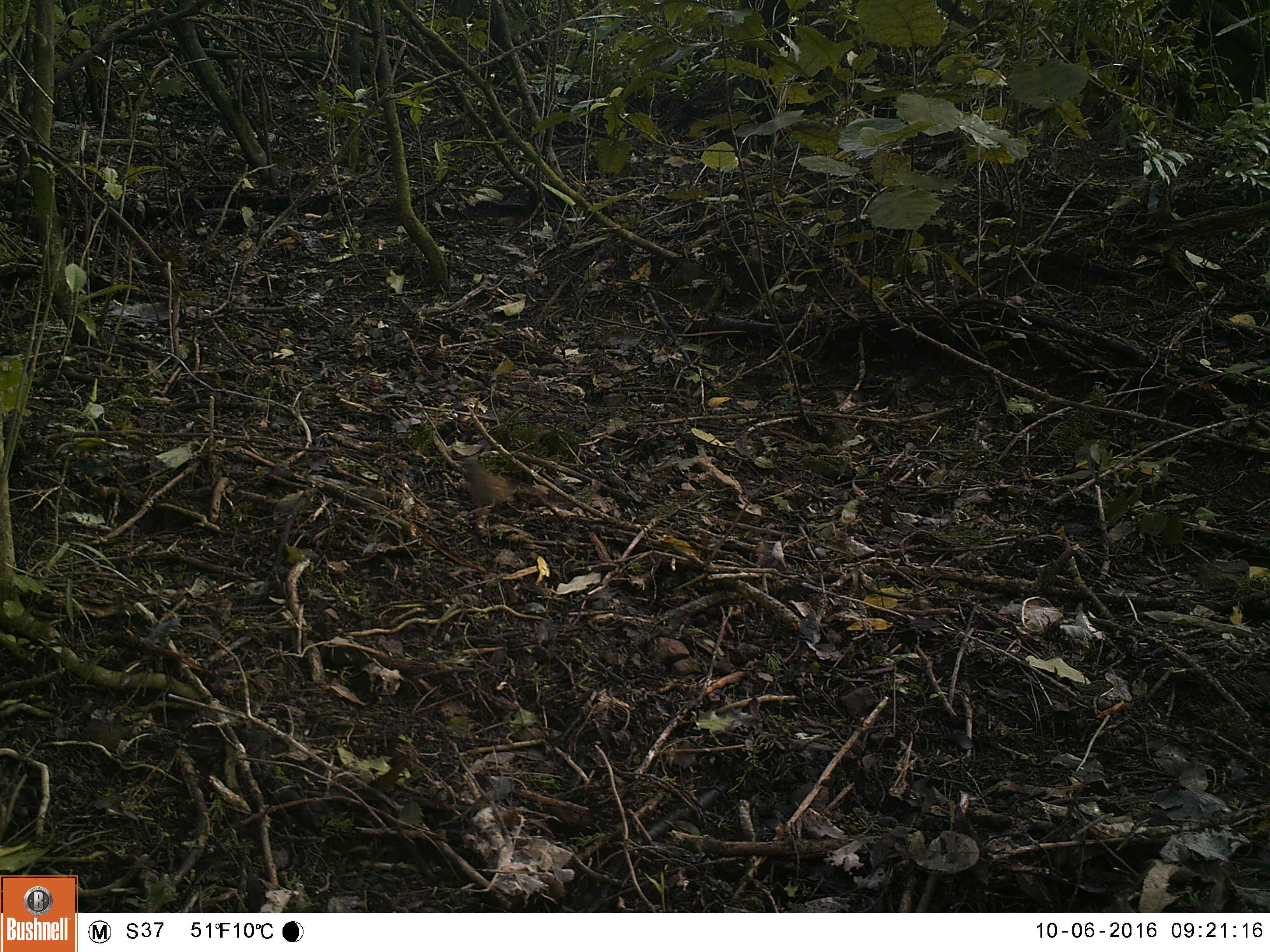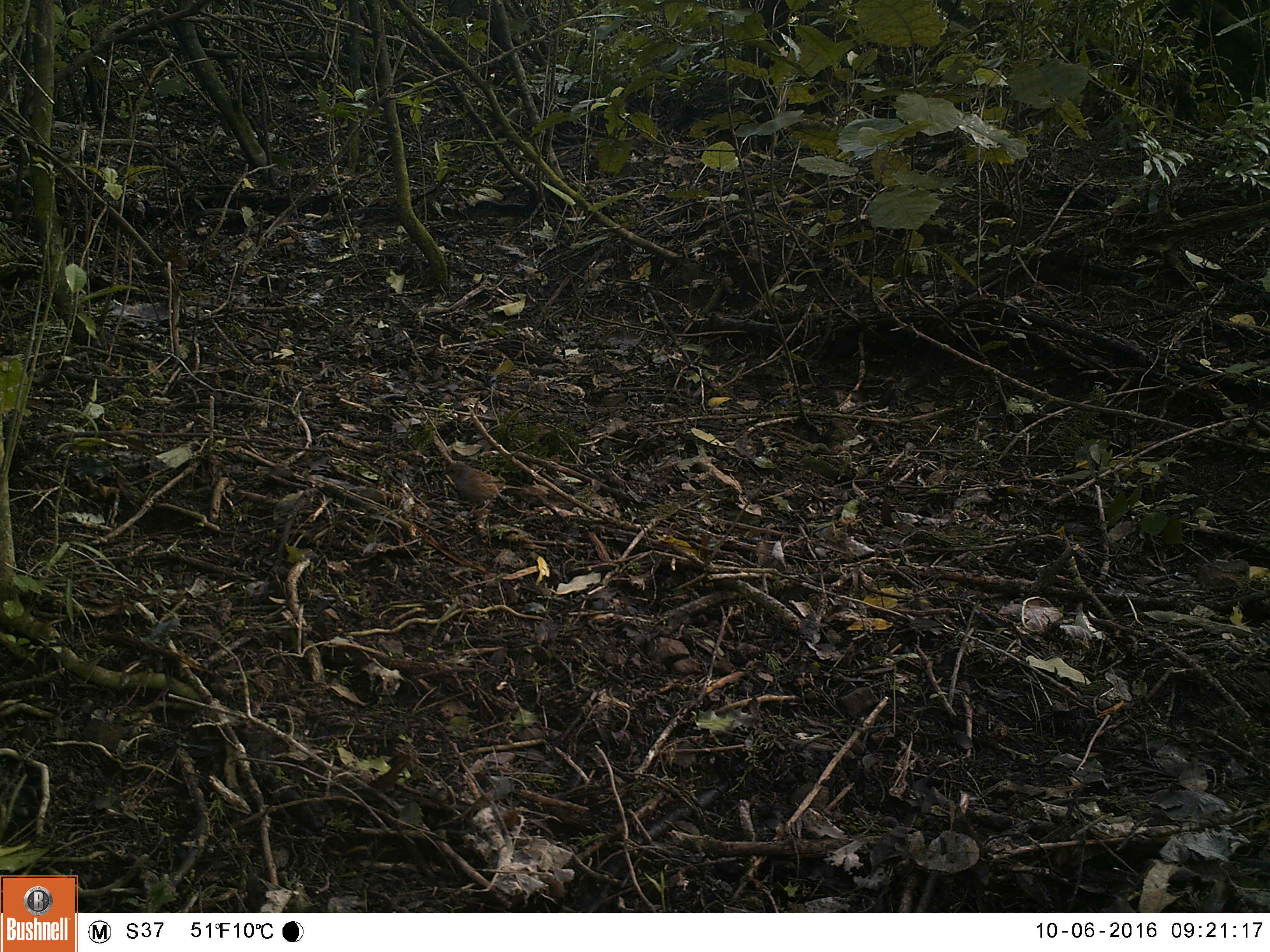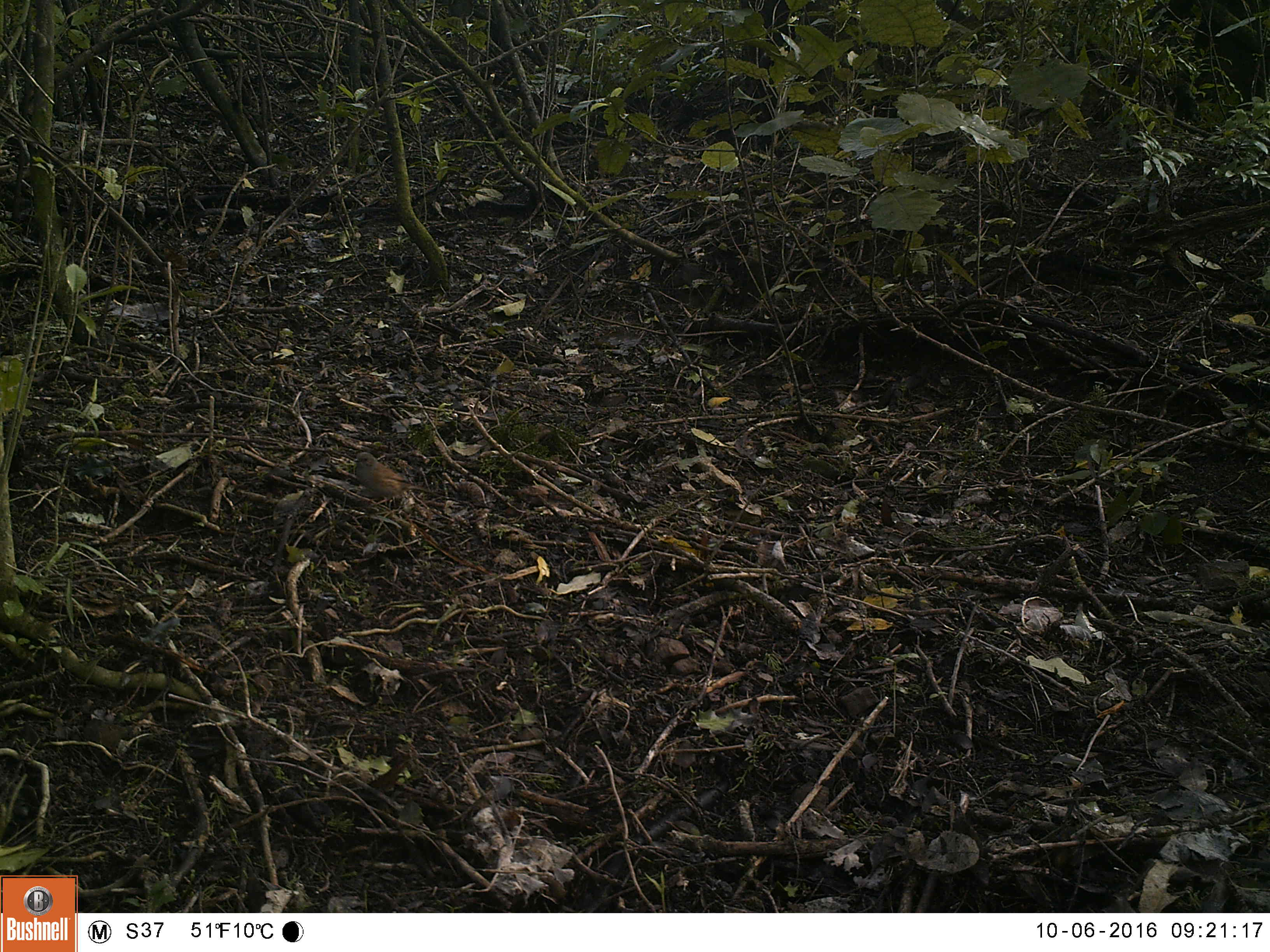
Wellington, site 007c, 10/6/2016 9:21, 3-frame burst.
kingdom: Animalia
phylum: Chordata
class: Aves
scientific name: Aves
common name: bird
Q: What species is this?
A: Bird (Aves).